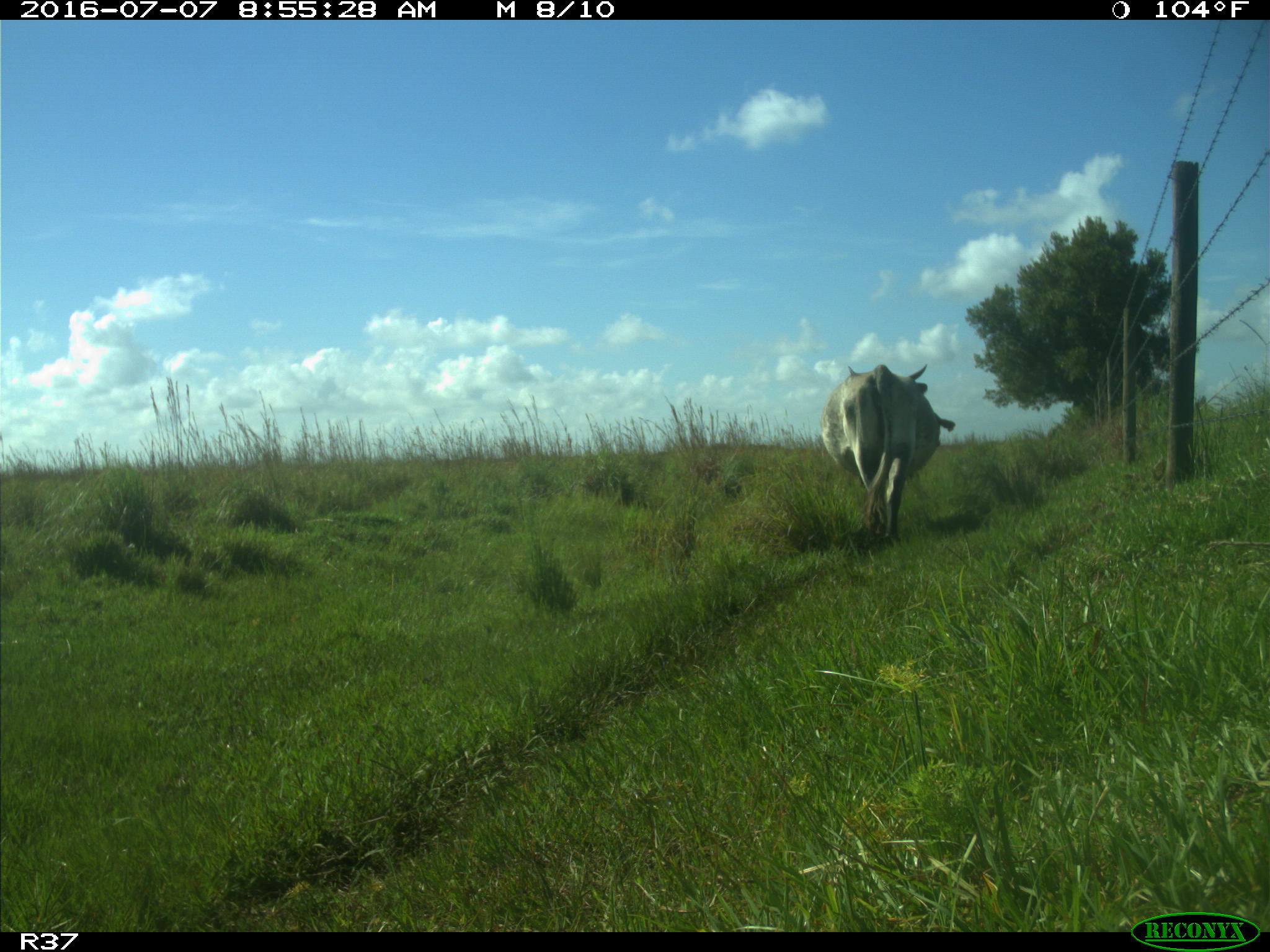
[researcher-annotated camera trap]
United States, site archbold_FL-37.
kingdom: Animalia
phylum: Chordata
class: Mammalia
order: Artiodactyla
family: Bovidae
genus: Bos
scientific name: Bos taurus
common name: domestic cow